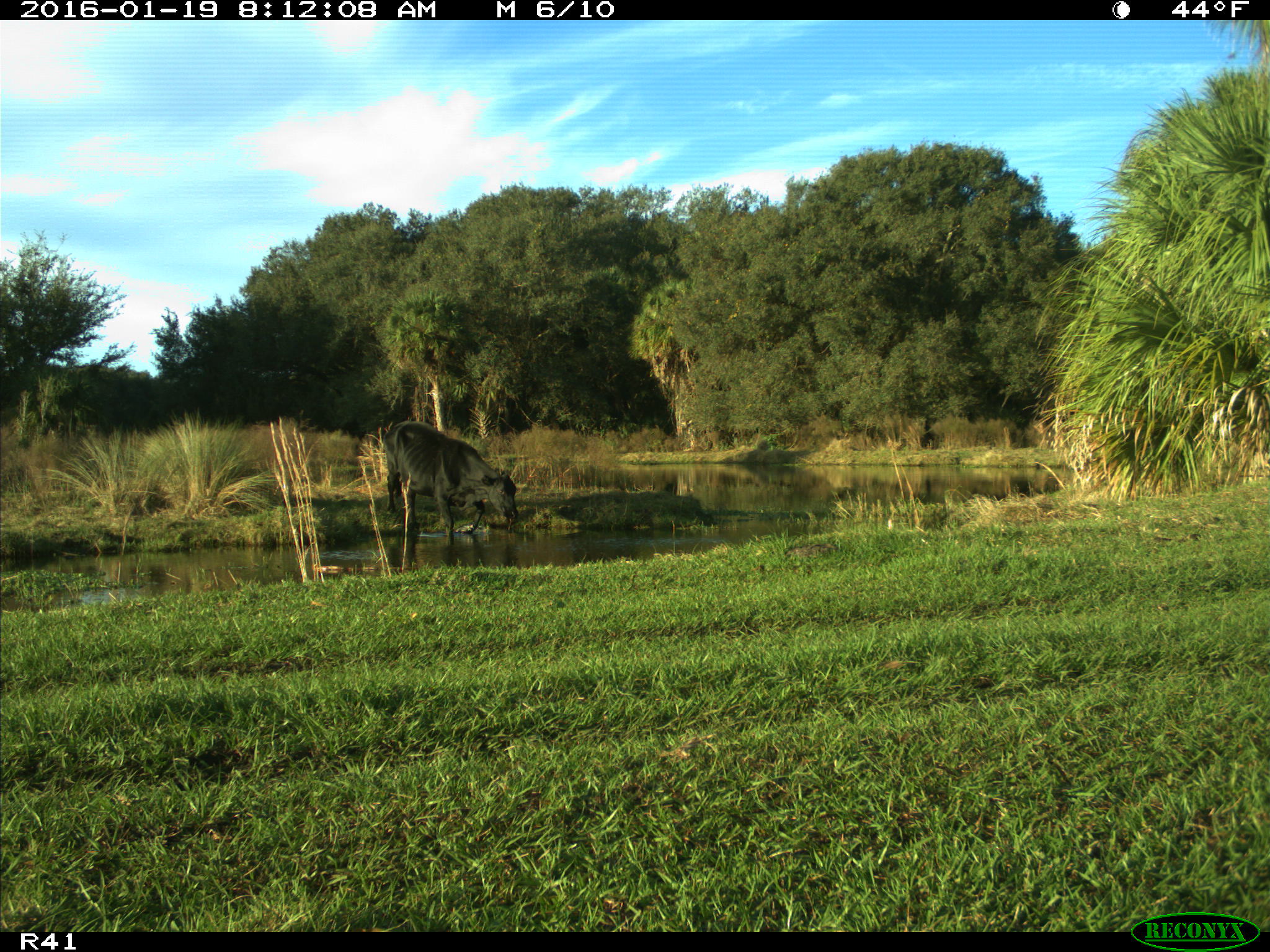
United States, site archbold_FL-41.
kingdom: Animalia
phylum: Chordata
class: Mammalia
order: Artiodactyla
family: Bovidae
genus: Bos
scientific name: Bos taurus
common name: domestic cow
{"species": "Bos taurus (domestic cow)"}